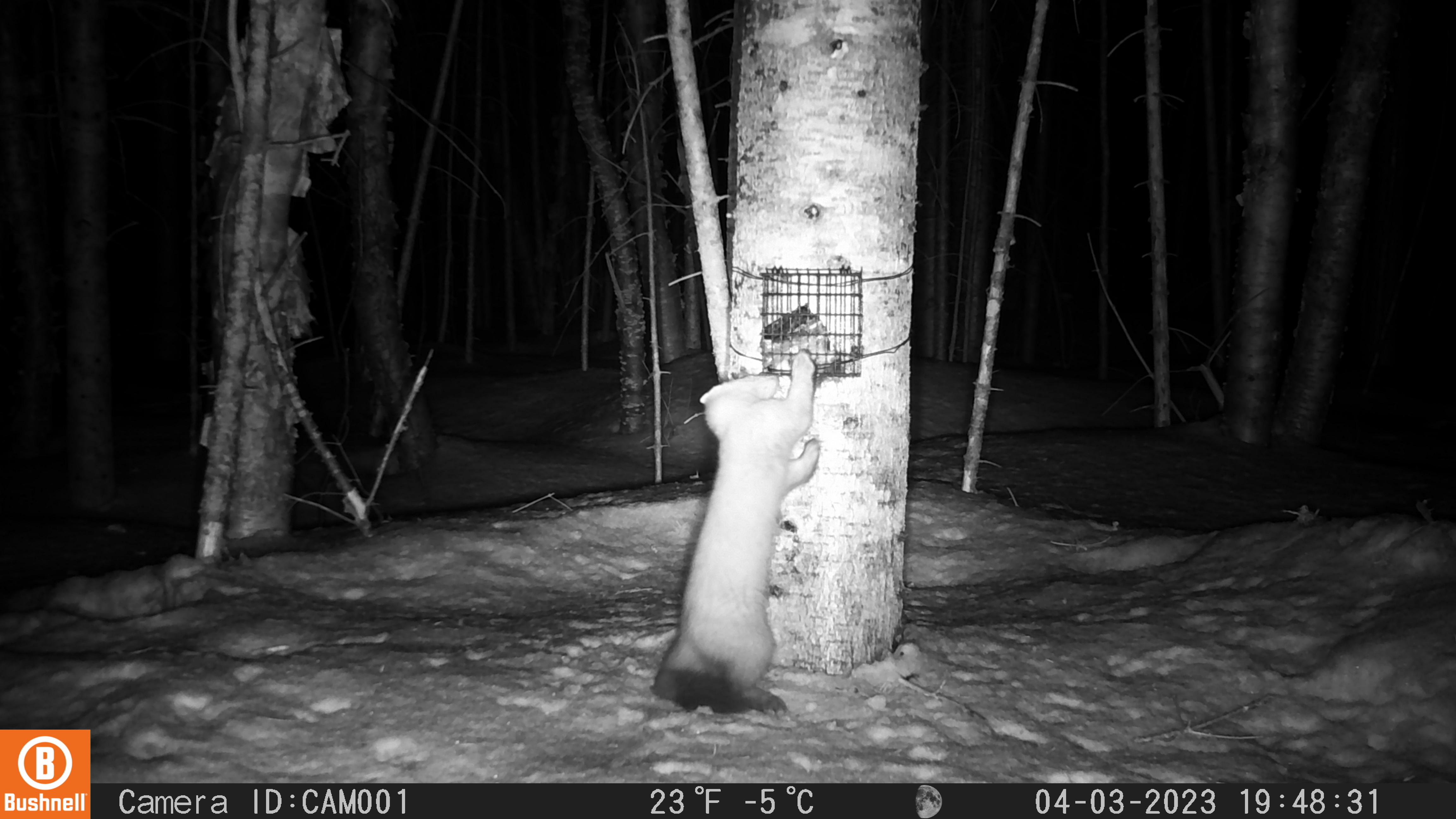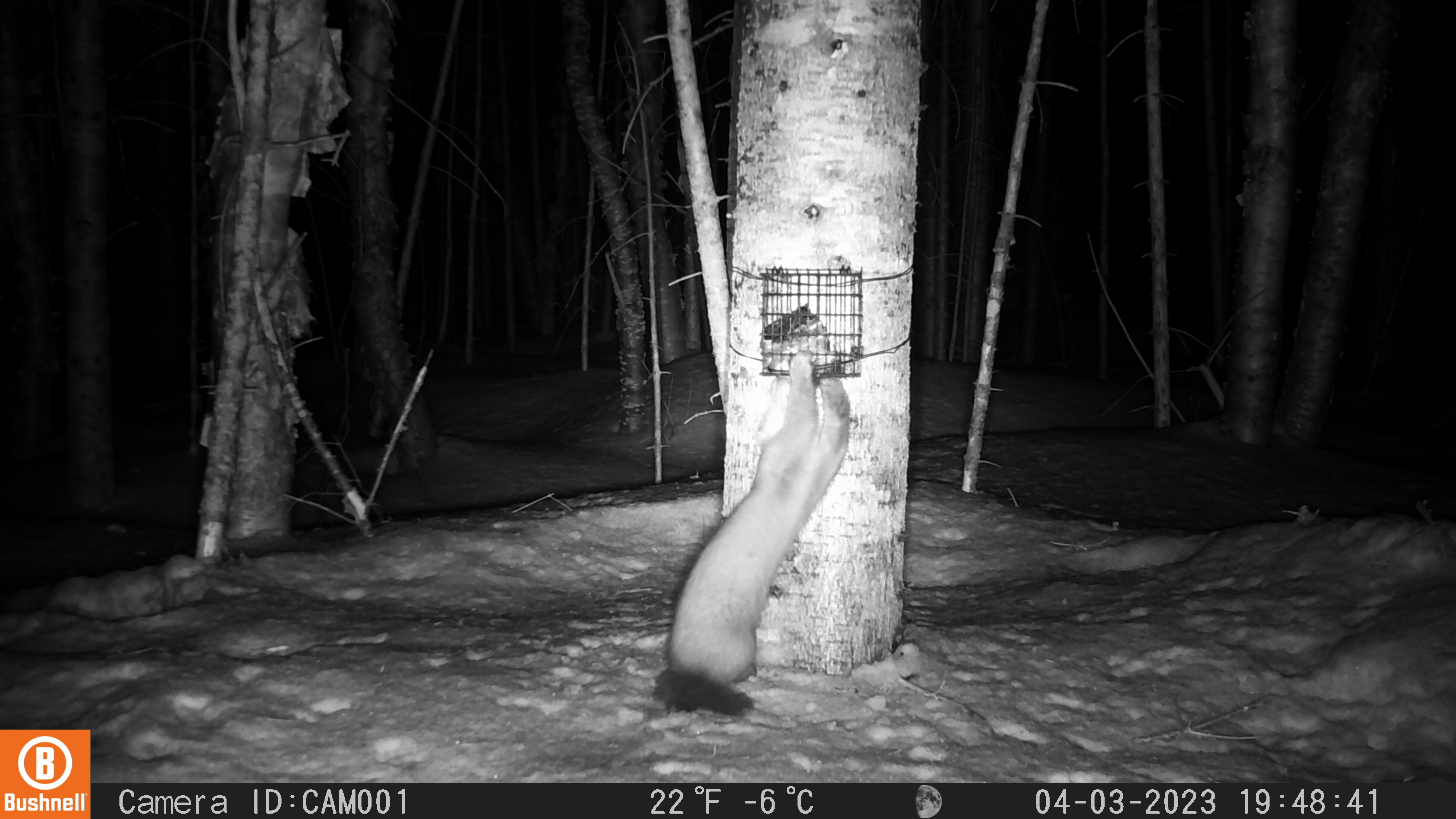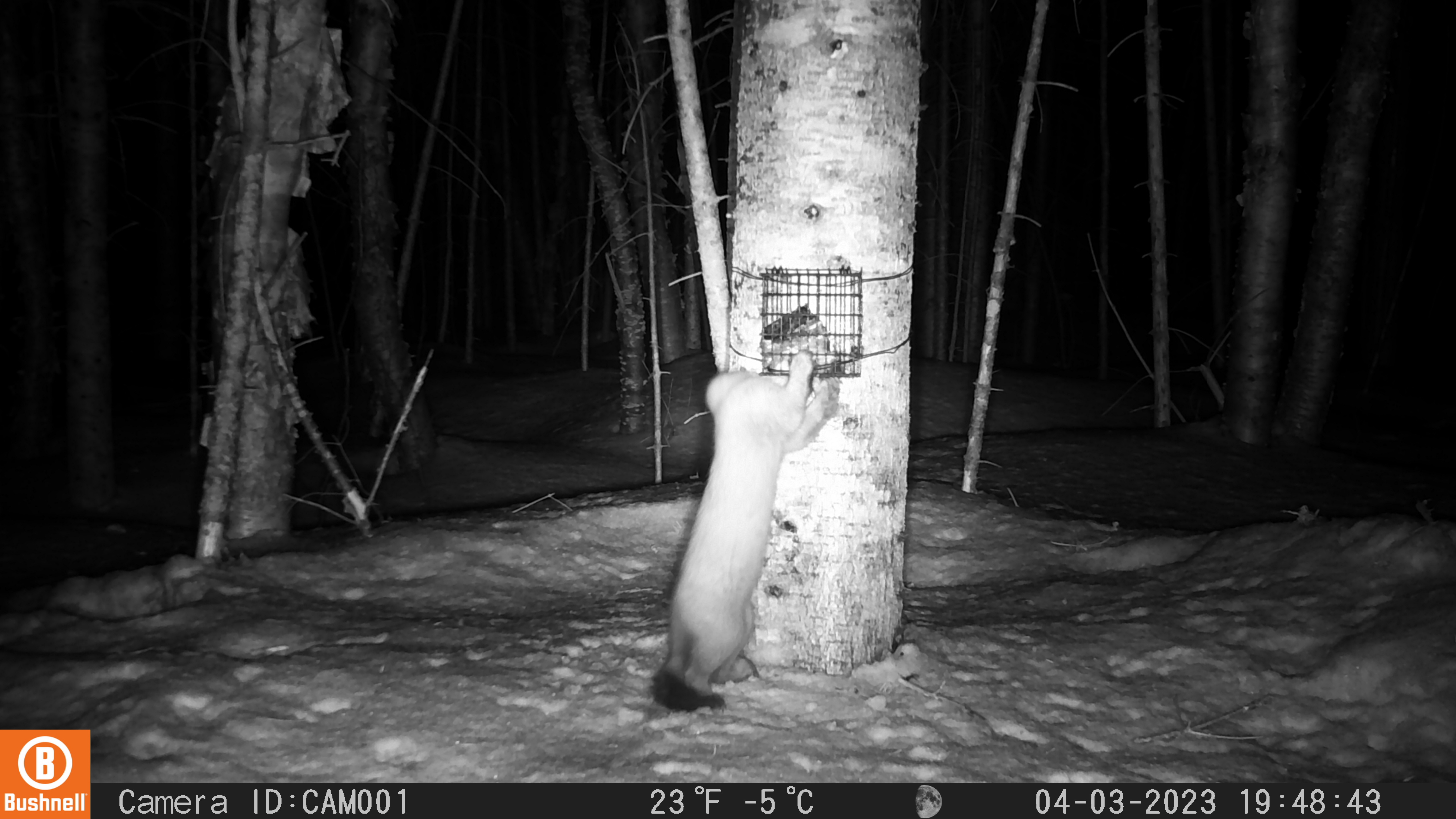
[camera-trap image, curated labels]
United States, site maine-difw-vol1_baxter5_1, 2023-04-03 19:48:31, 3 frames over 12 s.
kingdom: Animalia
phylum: Chordata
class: Mammalia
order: Carnivora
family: Mustelidae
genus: Martes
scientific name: Martes americana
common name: american marten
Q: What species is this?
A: American marten (Martes americana).